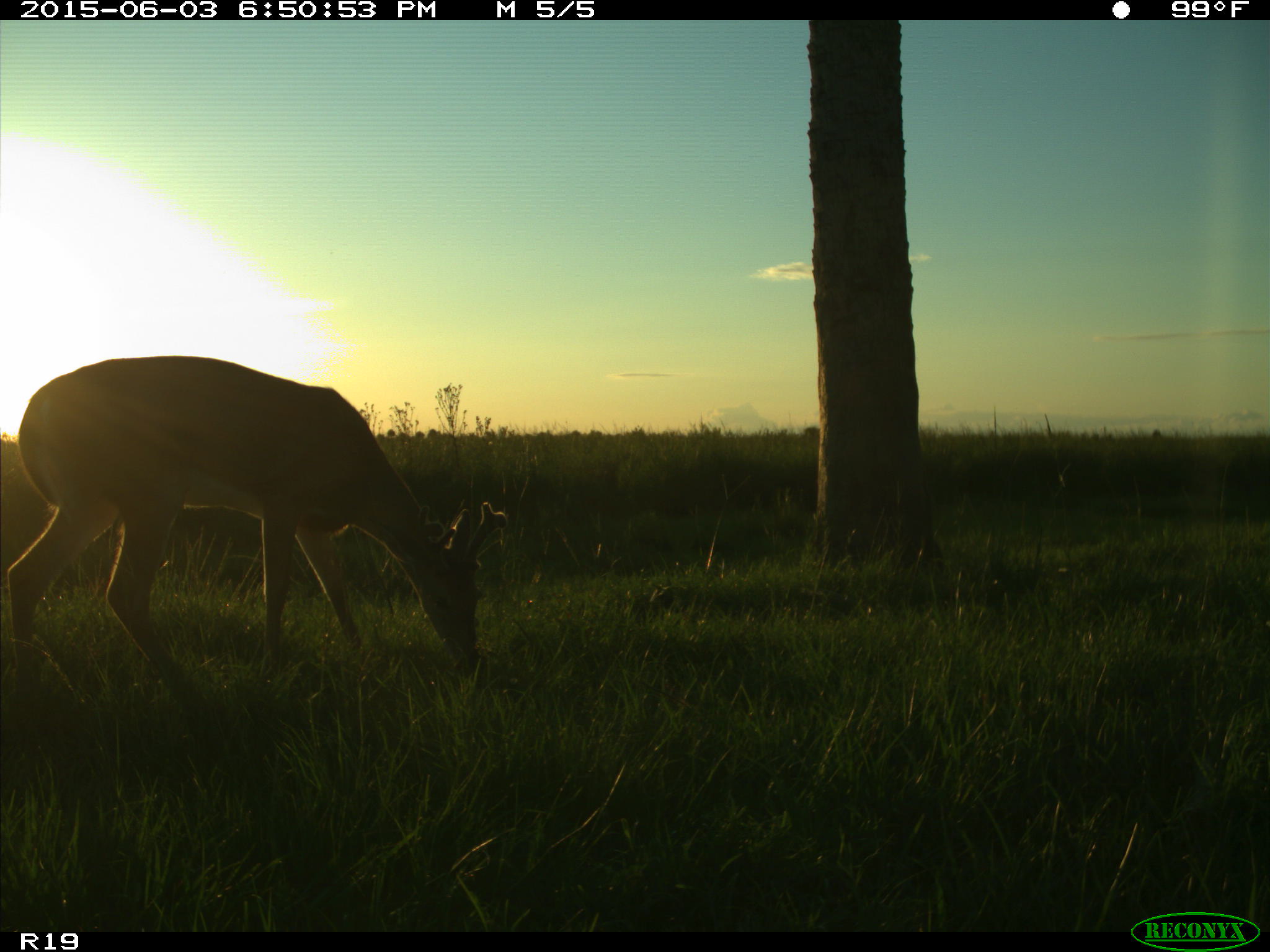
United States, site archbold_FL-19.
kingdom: Animalia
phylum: Chordata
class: Mammalia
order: Artiodactyla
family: Cervidae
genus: Odocoileus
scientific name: Odocoileus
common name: deer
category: unidentified deer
Unidentified deer (deer) (Odocoileus).